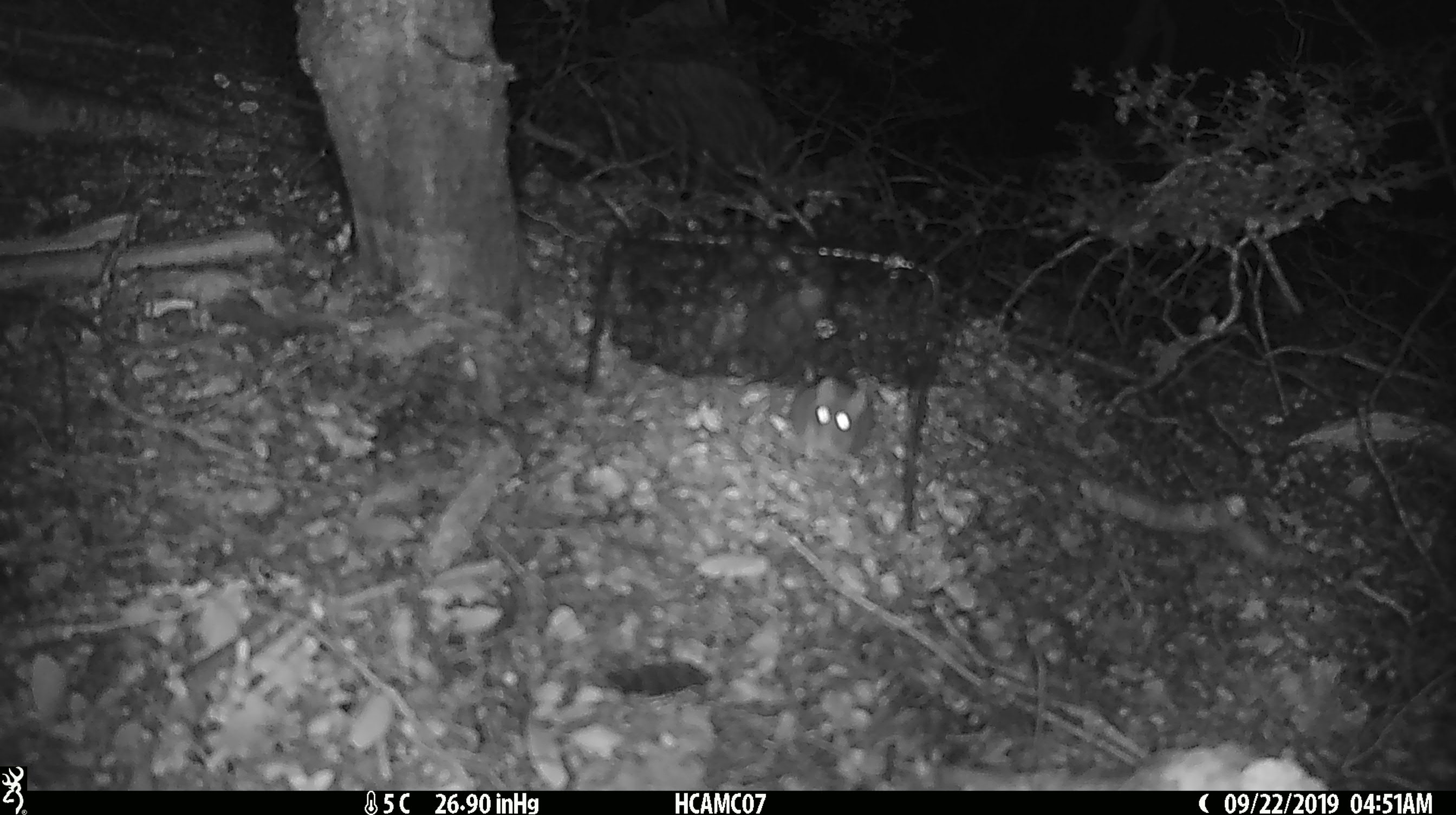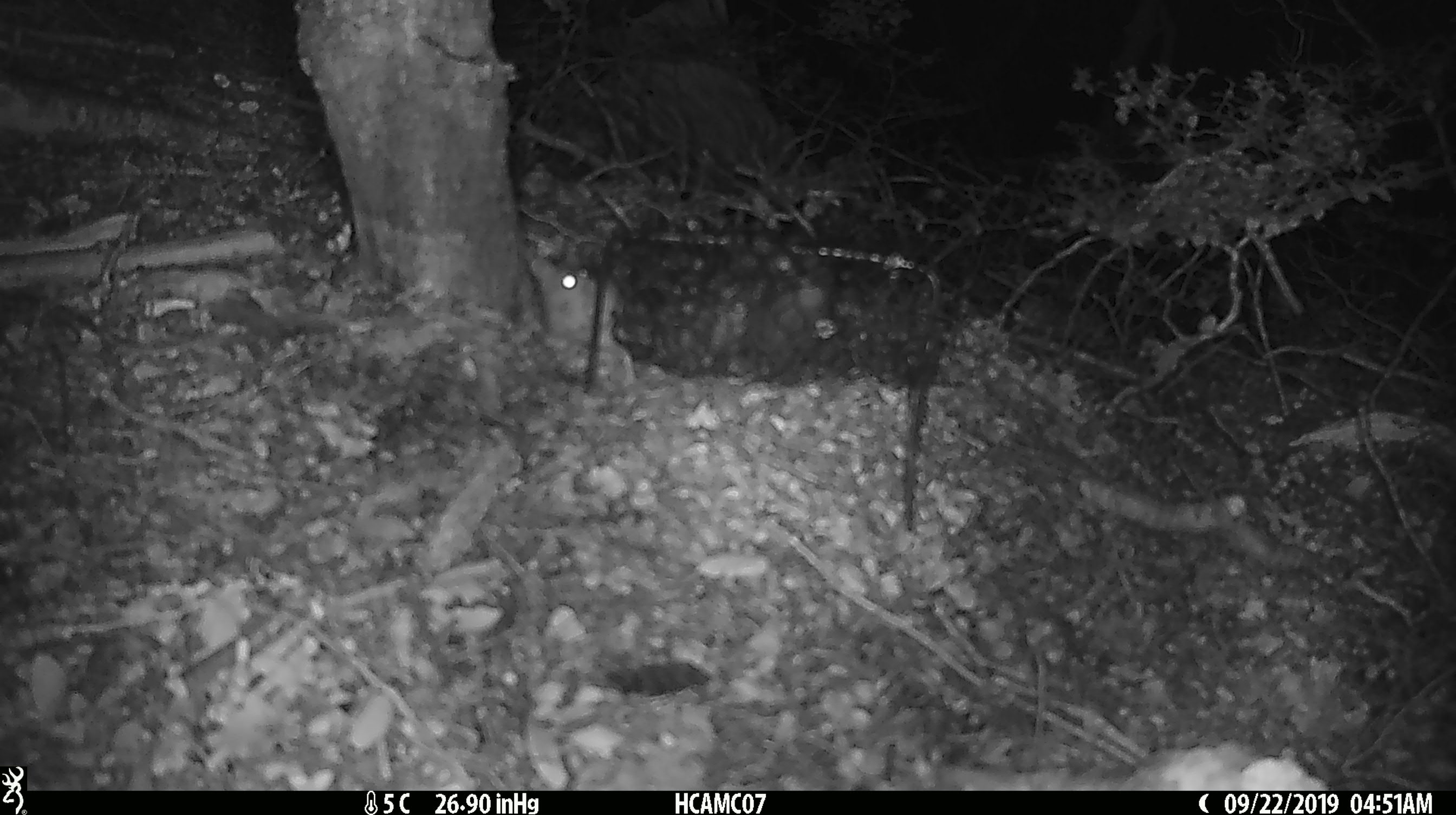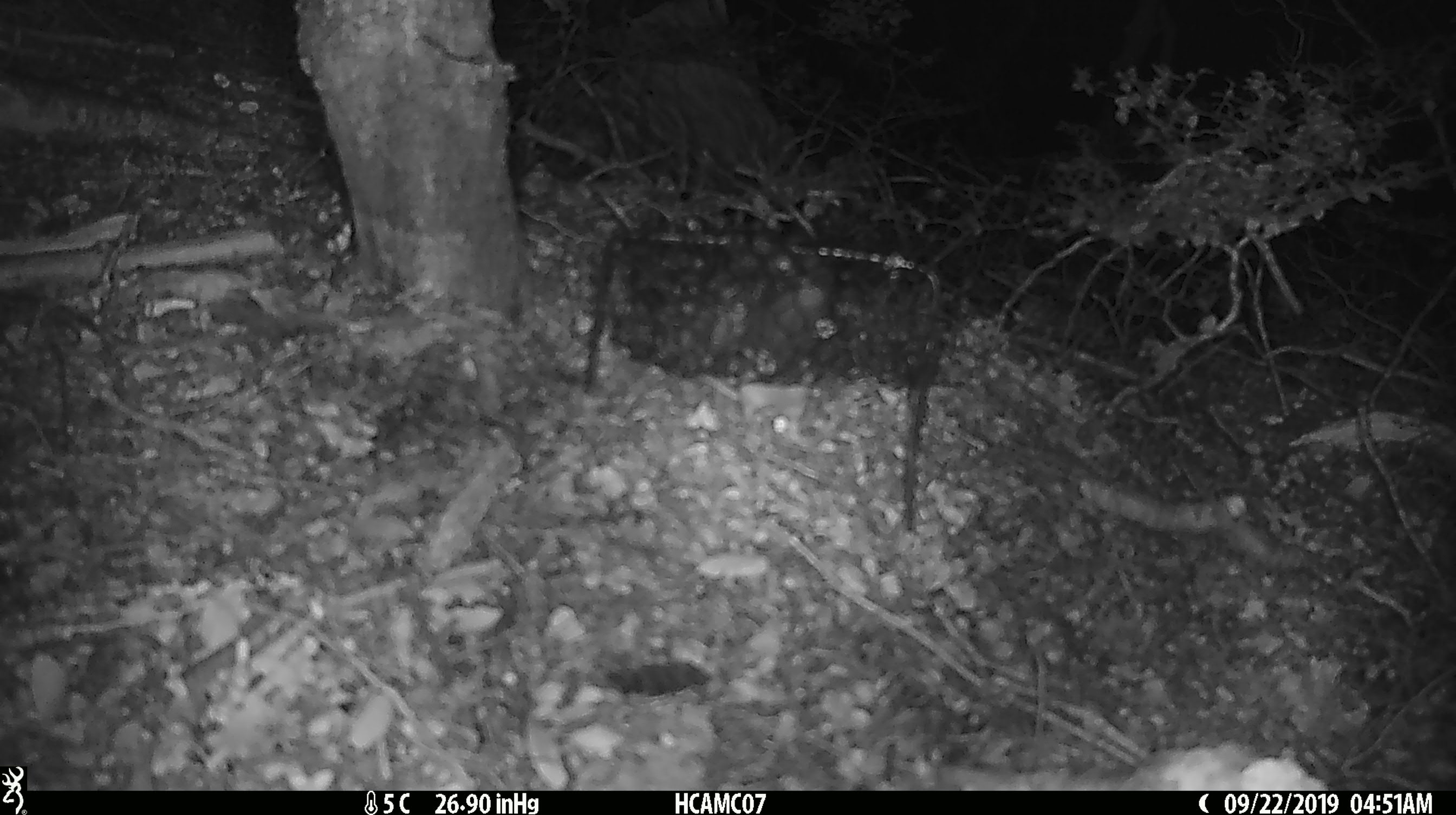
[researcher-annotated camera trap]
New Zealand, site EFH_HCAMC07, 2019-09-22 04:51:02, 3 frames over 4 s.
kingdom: Animalia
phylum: Chordata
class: Mammalia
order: Rodentia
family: Muridae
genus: Mus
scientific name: Mus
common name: mouse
Mouse (Mus).